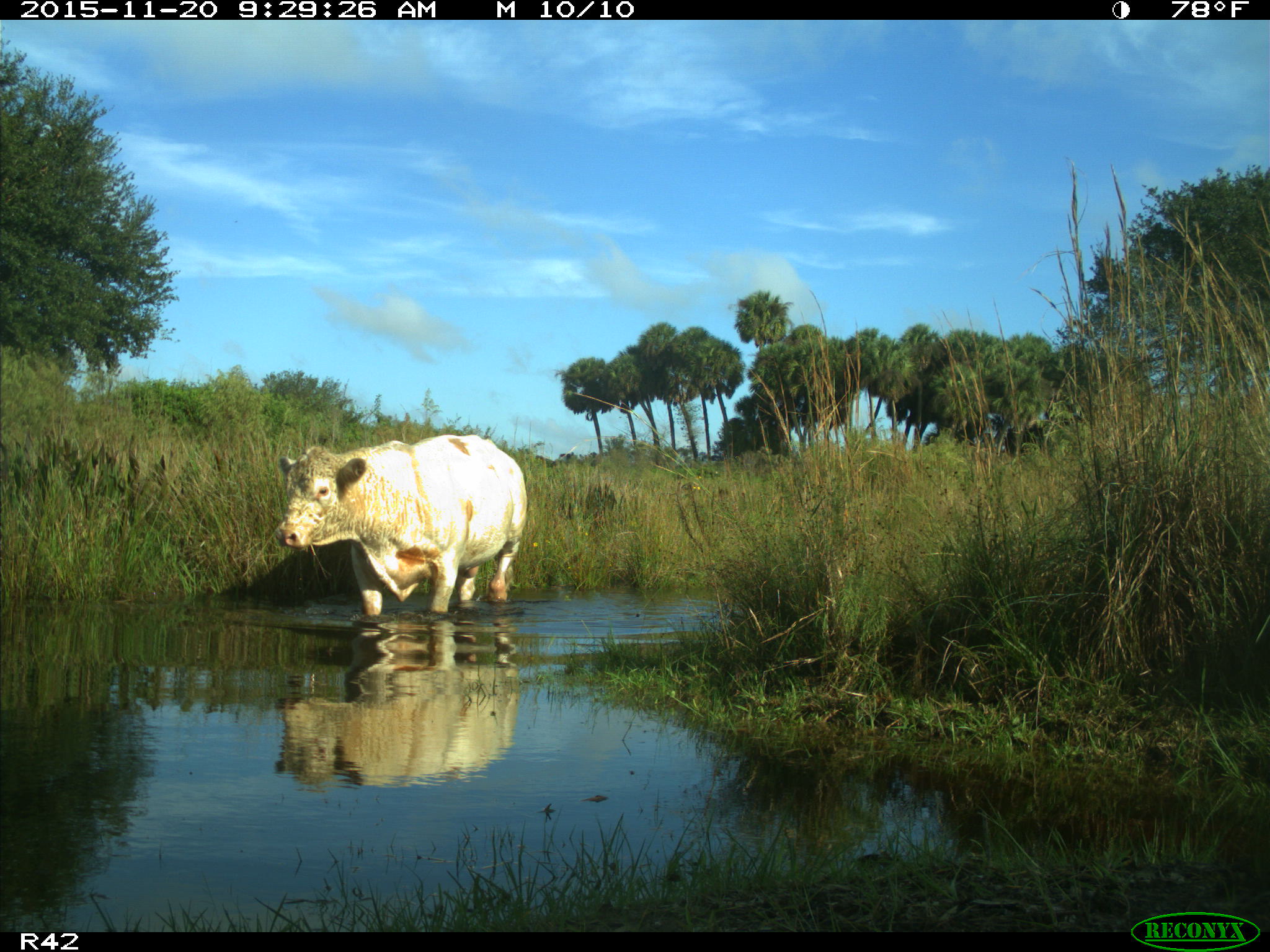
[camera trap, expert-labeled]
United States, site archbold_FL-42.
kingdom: Animalia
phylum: Chordata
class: Mammalia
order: Artiodactyla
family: Bovidae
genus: Bos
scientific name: Bos taurus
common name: domestic cow